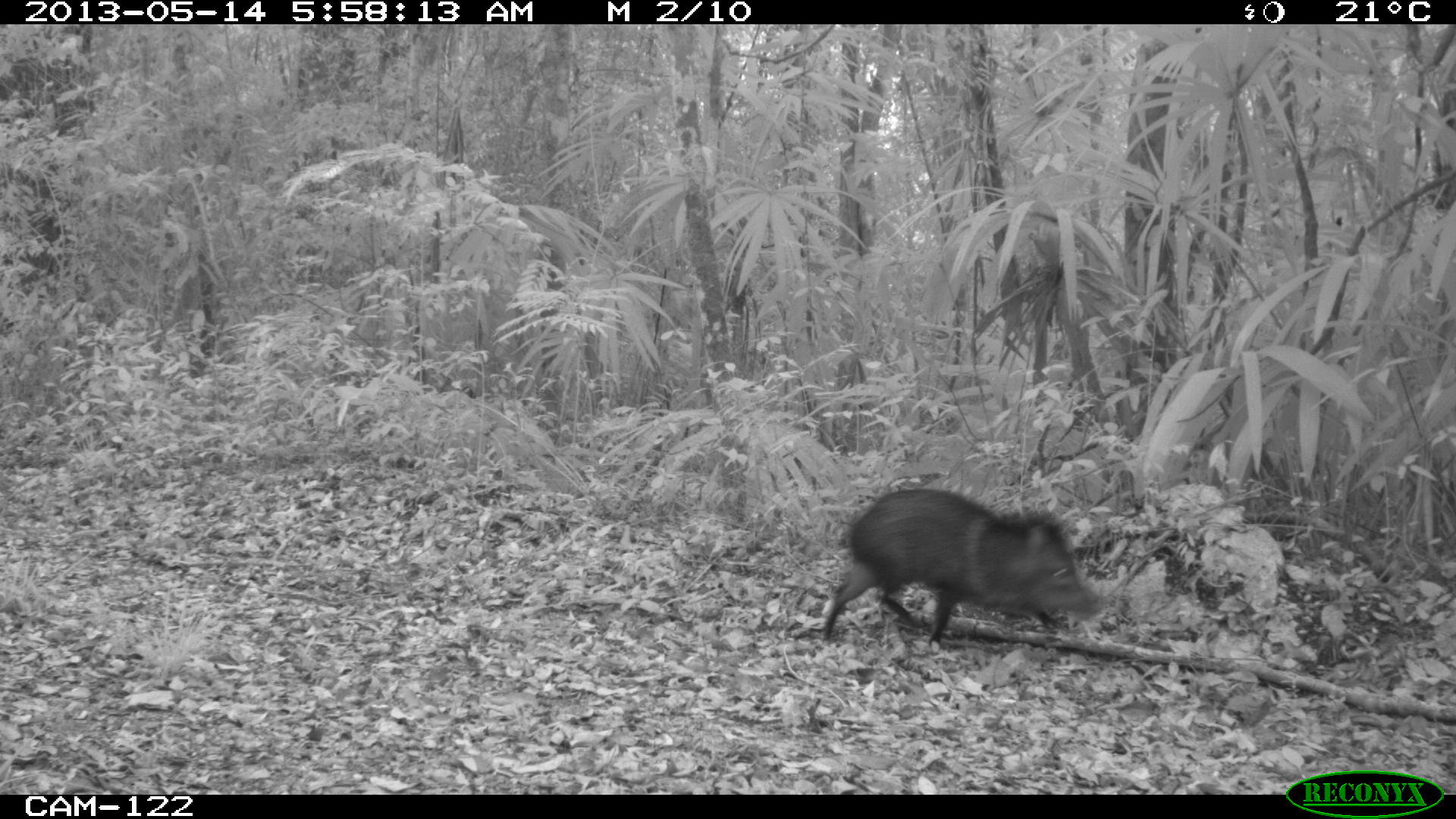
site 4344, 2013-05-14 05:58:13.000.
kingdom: Animalia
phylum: Chordata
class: Mammalia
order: Artiodactyla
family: Tayassuidae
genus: Pecari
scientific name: Pecari tajacu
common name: collared peccary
Pecari tajacu (collared peccary), count 1.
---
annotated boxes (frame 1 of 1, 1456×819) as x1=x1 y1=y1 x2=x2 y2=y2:
pecari tajacu: x1=824 y1=488 x2=1103 y2=645